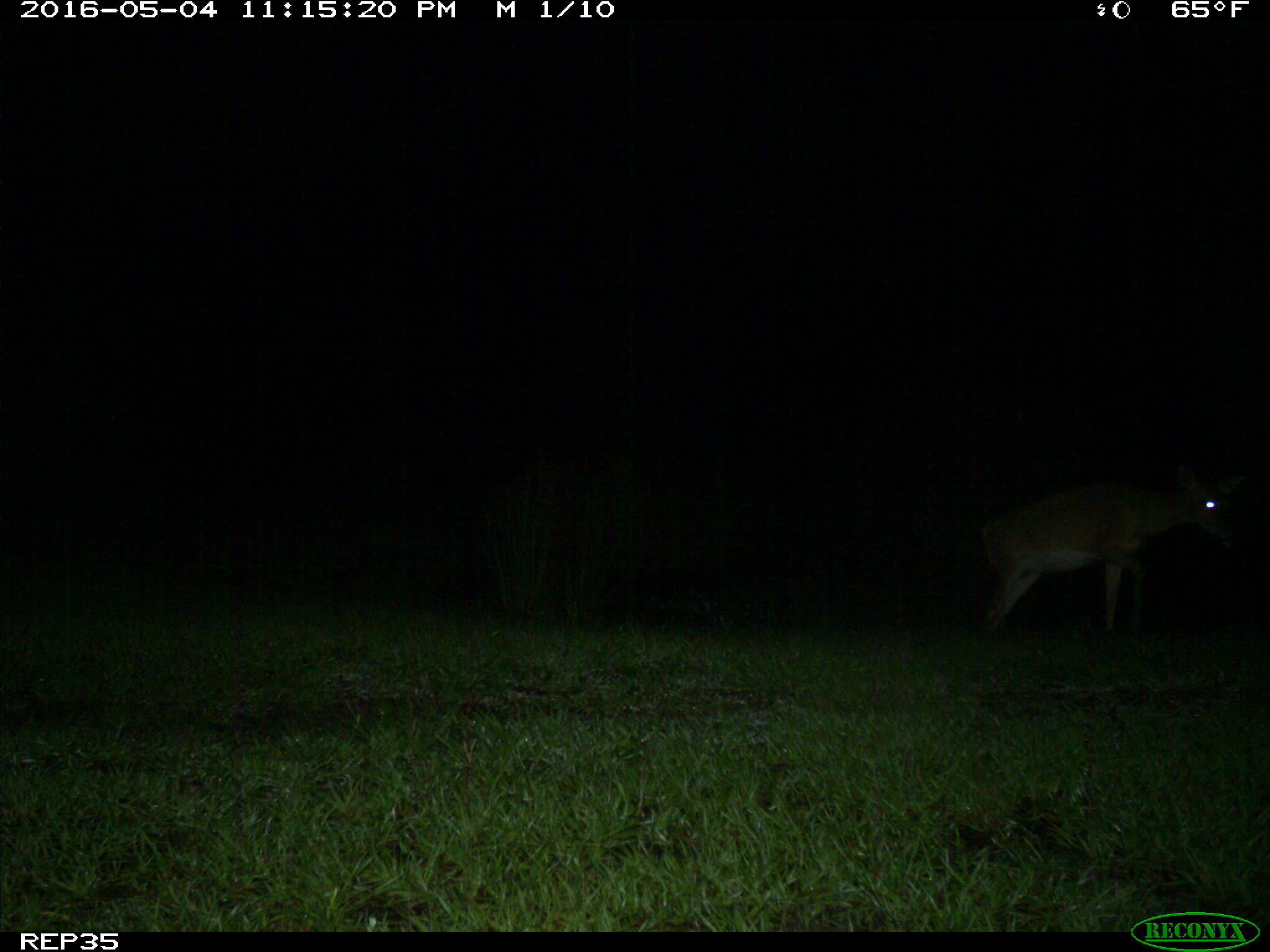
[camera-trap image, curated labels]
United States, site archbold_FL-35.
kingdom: Animalia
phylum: Chordata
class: Mammalia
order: Artiodactyla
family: Cervidae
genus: Odocoileus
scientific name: Odocoileus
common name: deer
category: unidentified deer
Unidentified deer (deer) (Odocoileus).